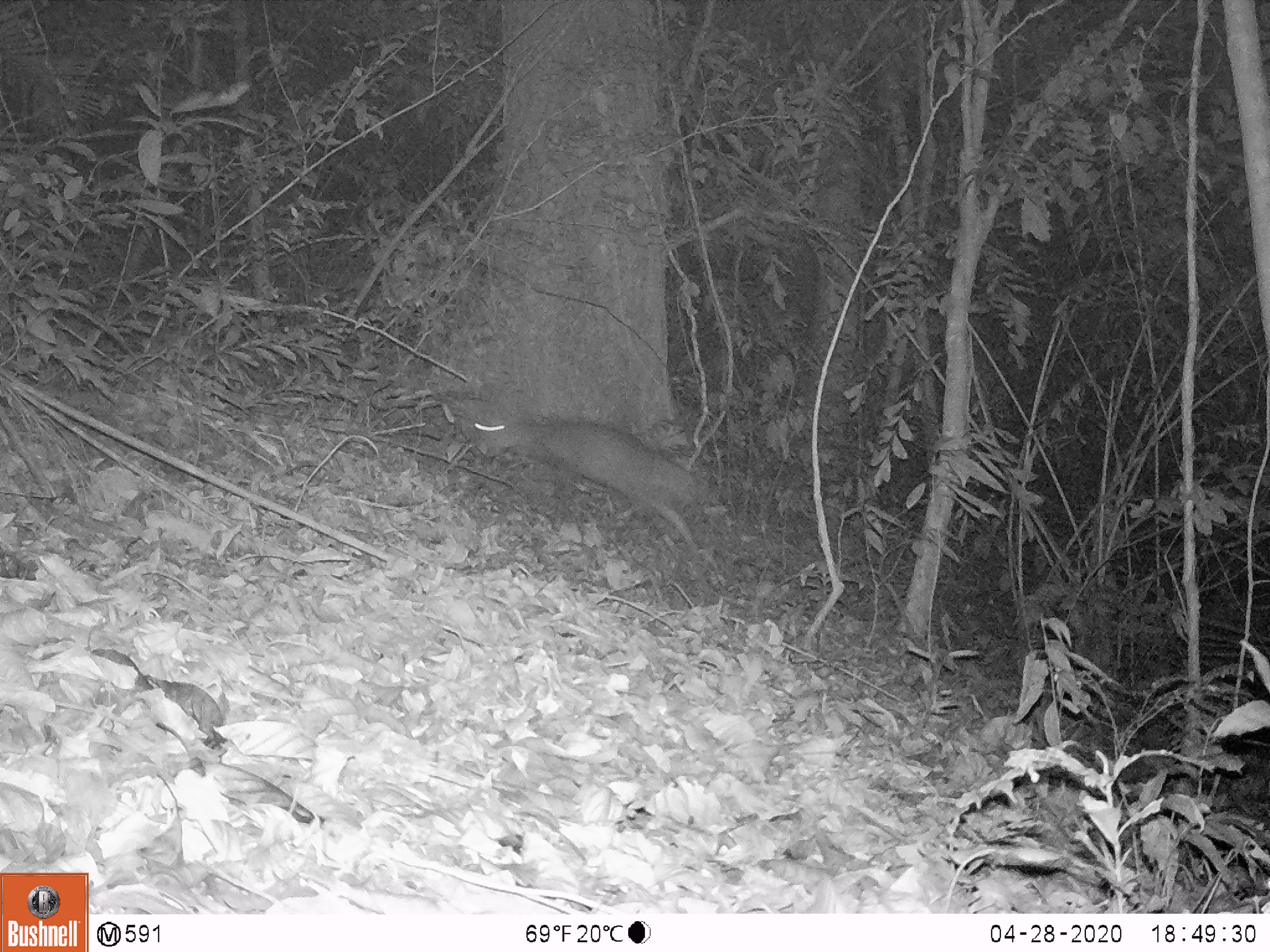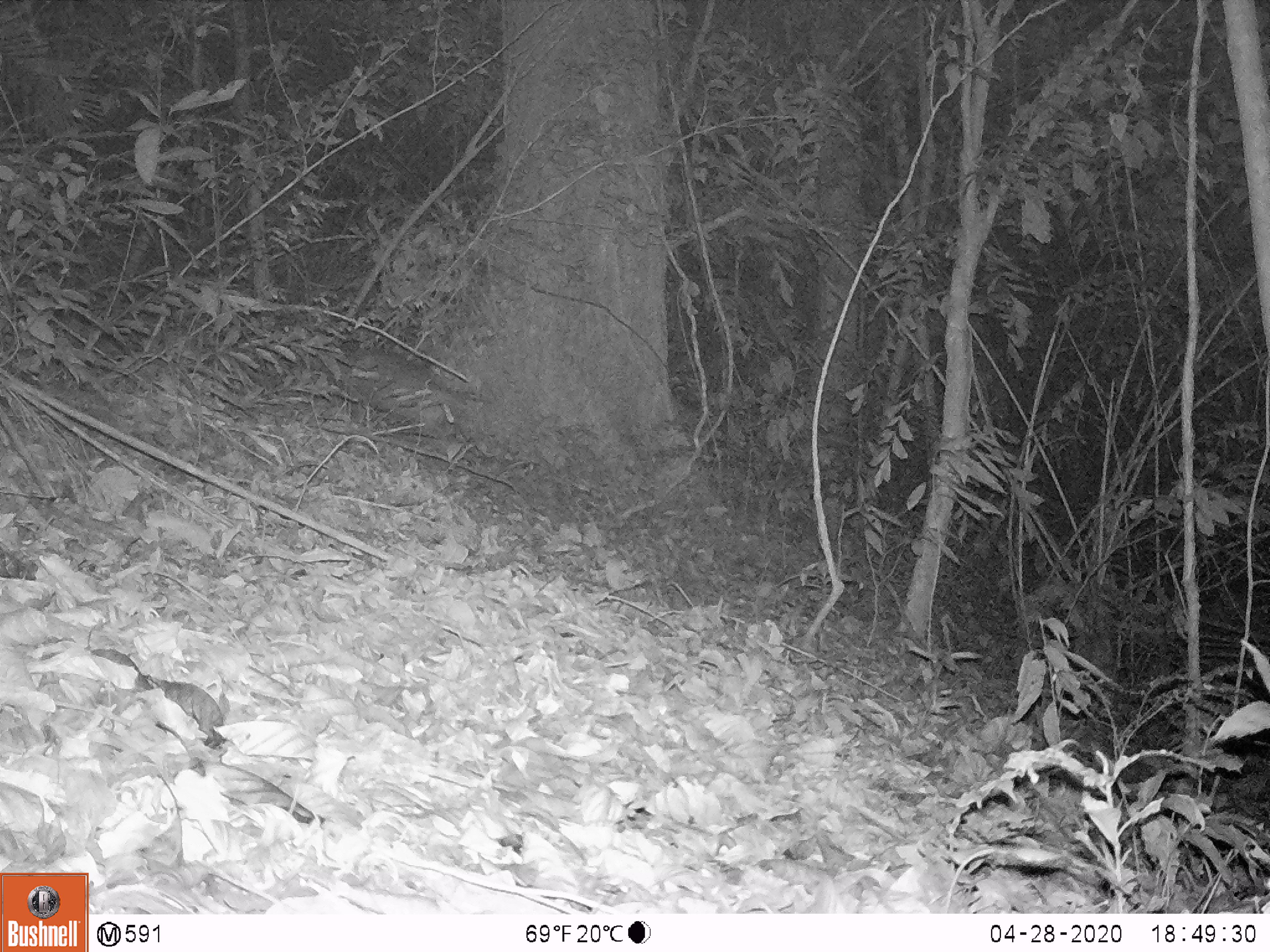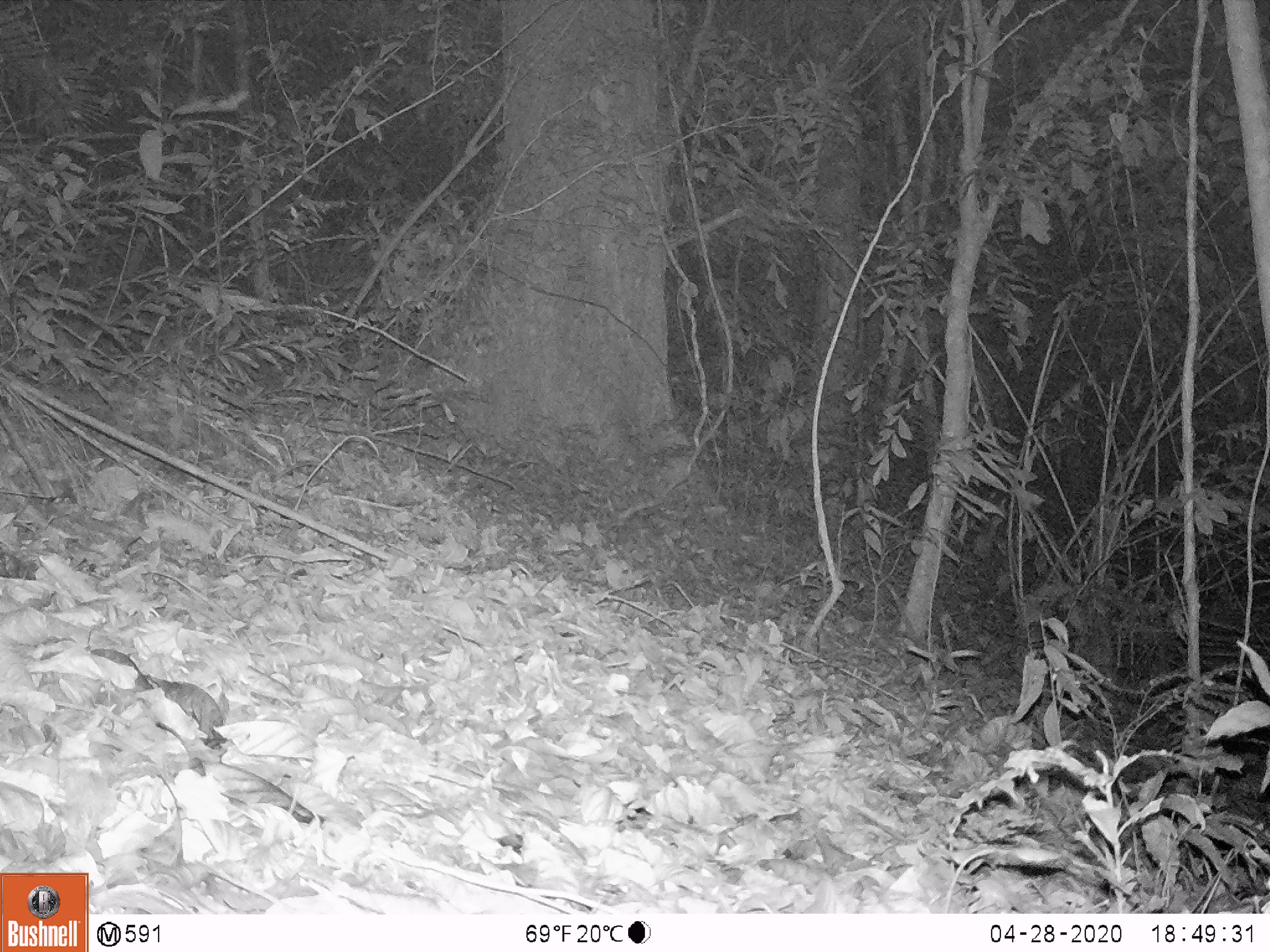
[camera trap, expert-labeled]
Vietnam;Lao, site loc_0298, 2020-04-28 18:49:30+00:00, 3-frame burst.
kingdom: Animalia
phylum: Chordata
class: Mammalia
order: Artiodactyla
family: Cervidae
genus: Muntiacus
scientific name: Muntiacus rooseveltorum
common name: roosevelt's muntjac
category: roosevelts muntjac group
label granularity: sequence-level